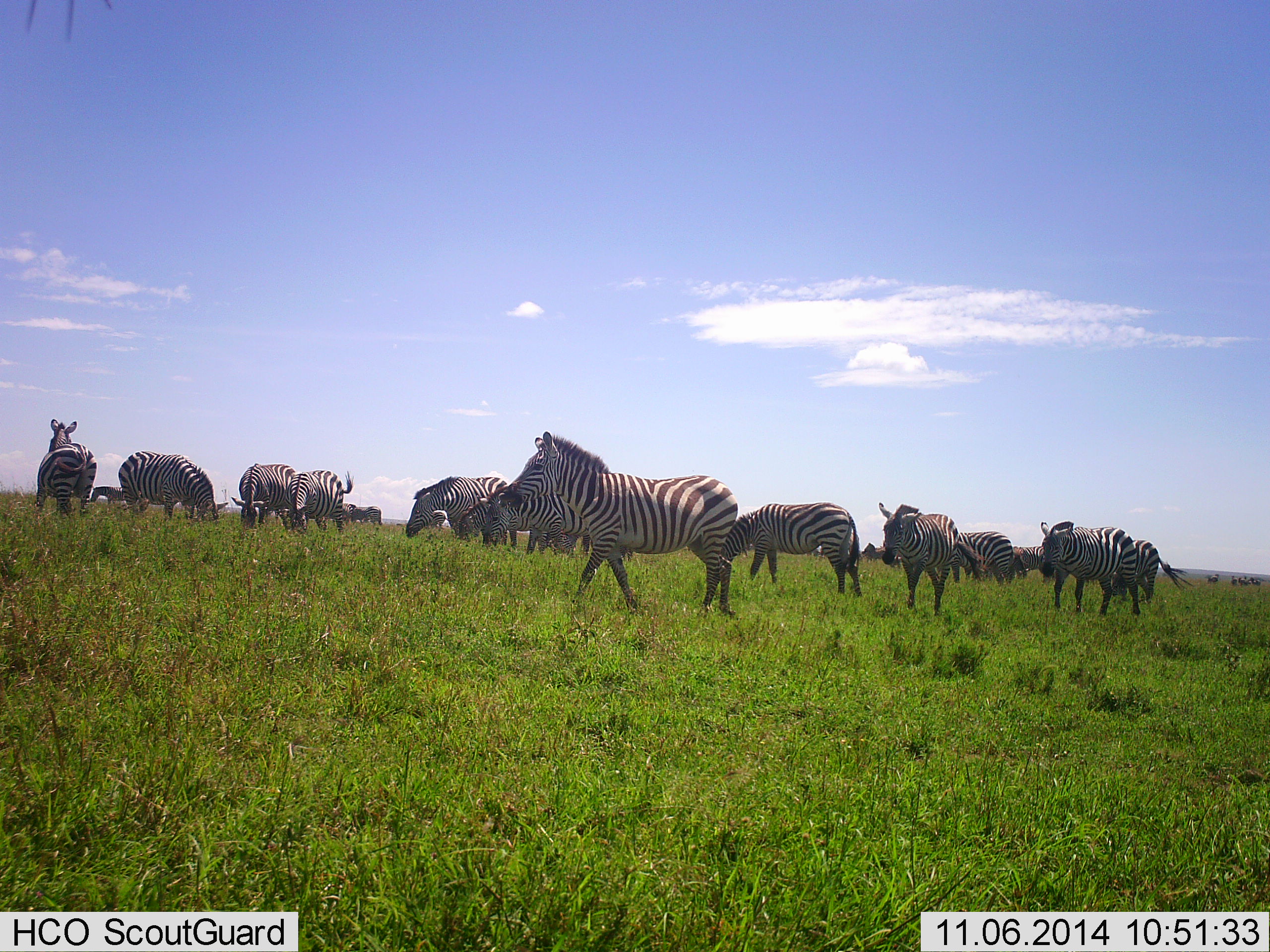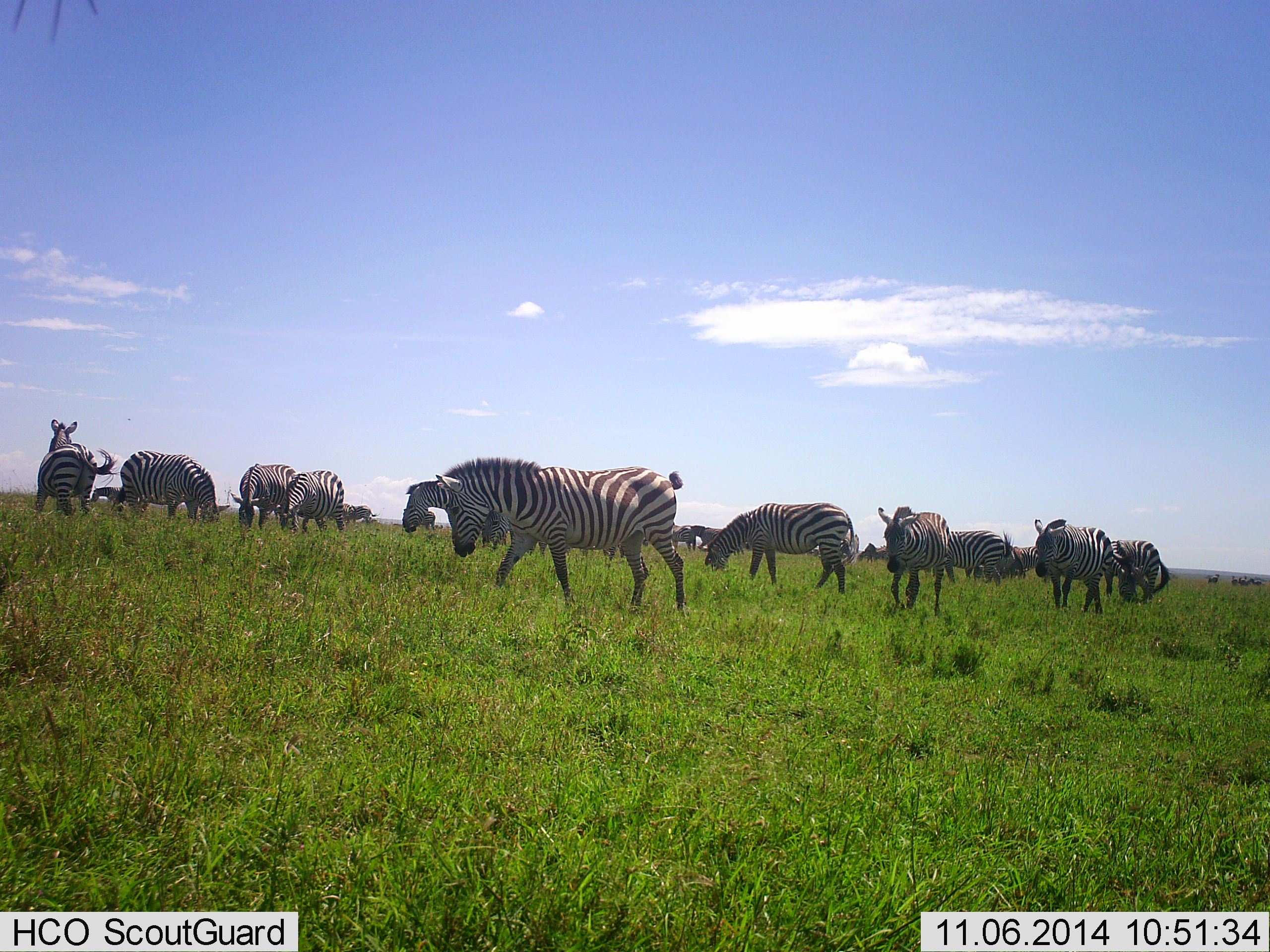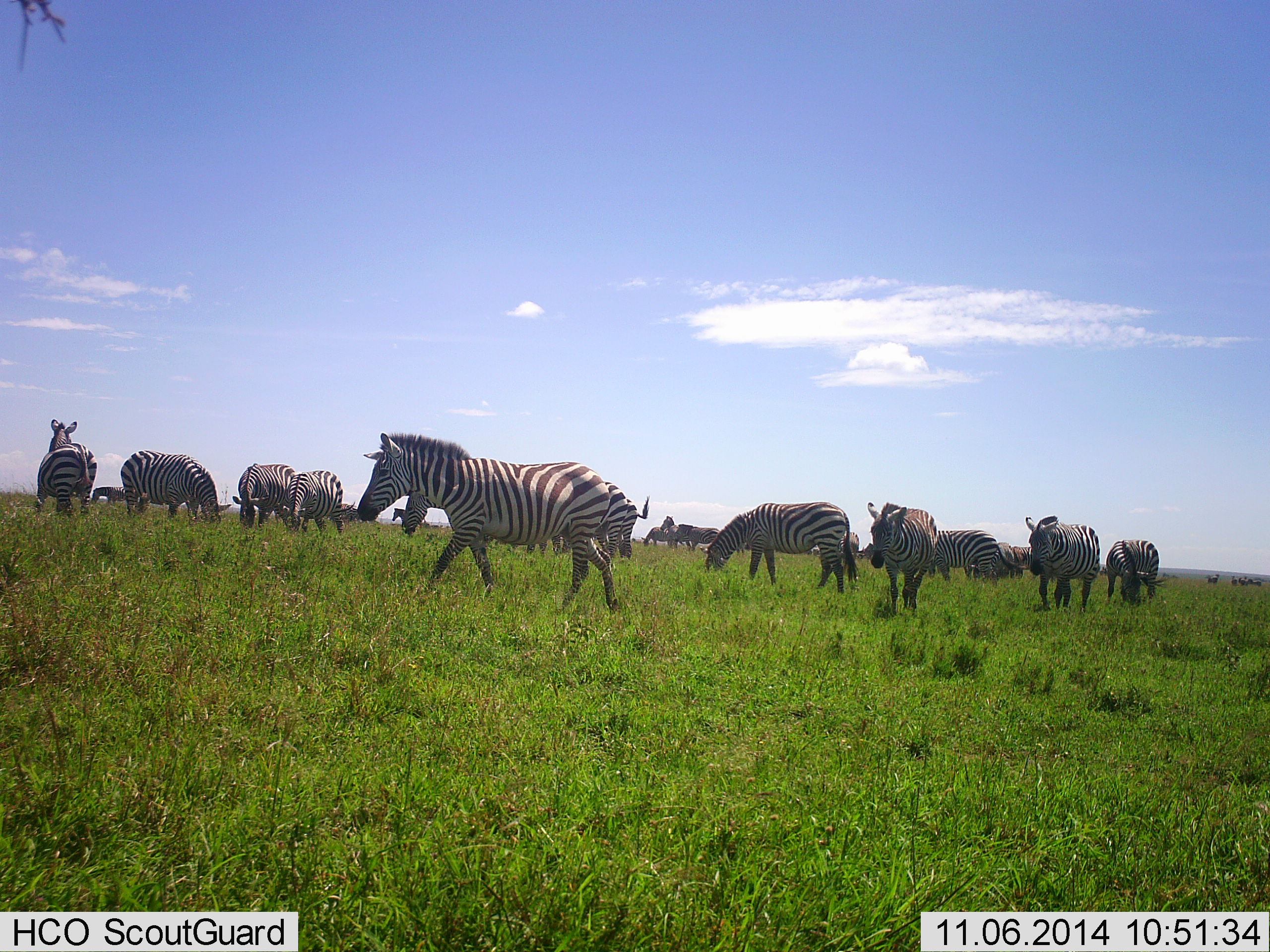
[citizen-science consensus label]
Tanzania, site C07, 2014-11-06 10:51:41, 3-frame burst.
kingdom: Animalia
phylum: Chordata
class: Mammalia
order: Perissodactyla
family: Equidae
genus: Equus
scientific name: Equus quagga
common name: plains zebra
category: zebra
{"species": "zebra (plains zebra) (Equus quagga)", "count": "11-50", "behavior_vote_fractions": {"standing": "70%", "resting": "0%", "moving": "80%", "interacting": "20%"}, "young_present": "0%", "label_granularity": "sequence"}